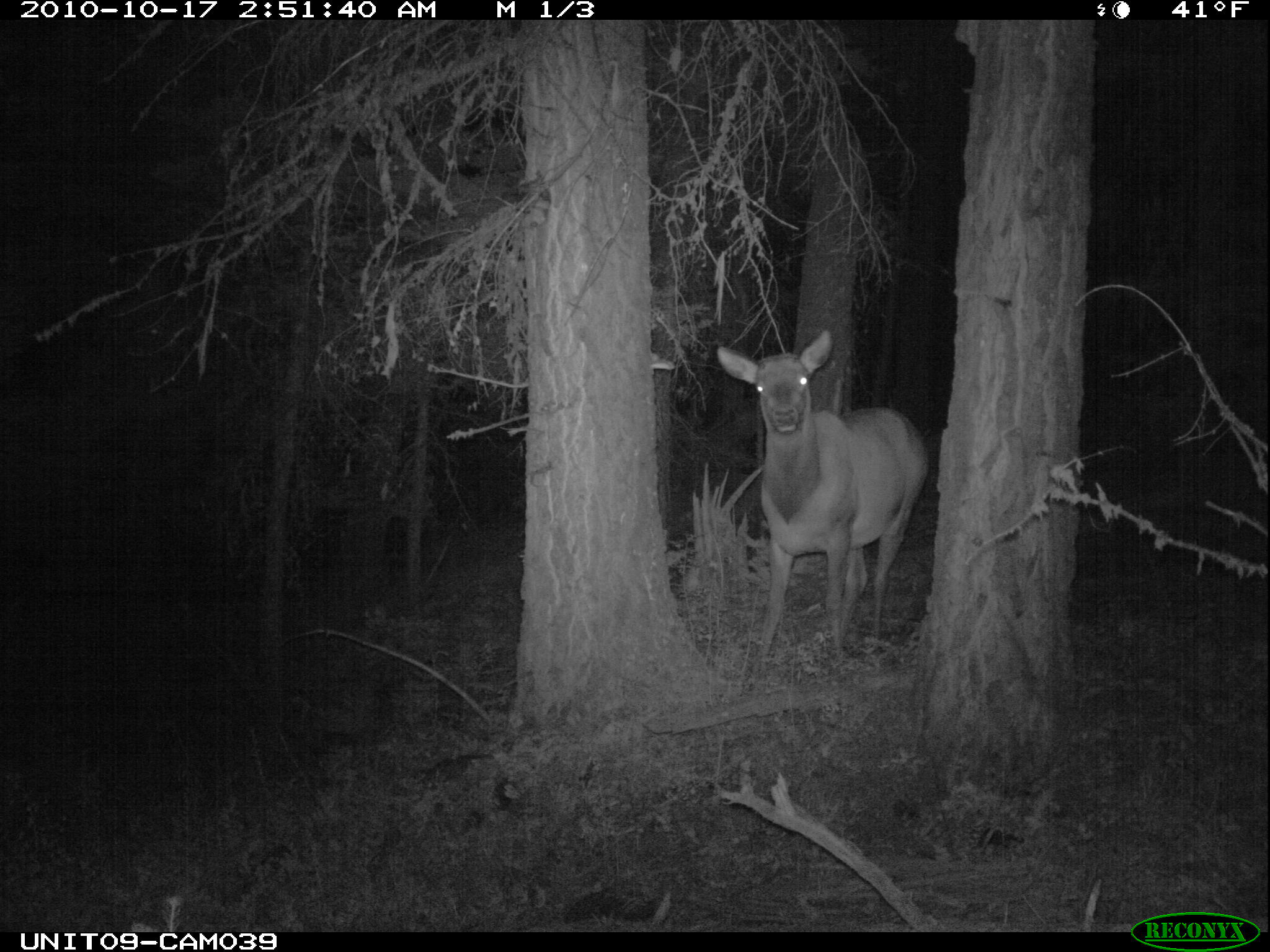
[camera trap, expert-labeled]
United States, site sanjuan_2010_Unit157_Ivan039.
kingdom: Animalia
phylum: Chordata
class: Mammalia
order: Artiodactyla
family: Cervidae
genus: Cervus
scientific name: Cervus elaphus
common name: red deer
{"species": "Cervus elaphus (red deer)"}